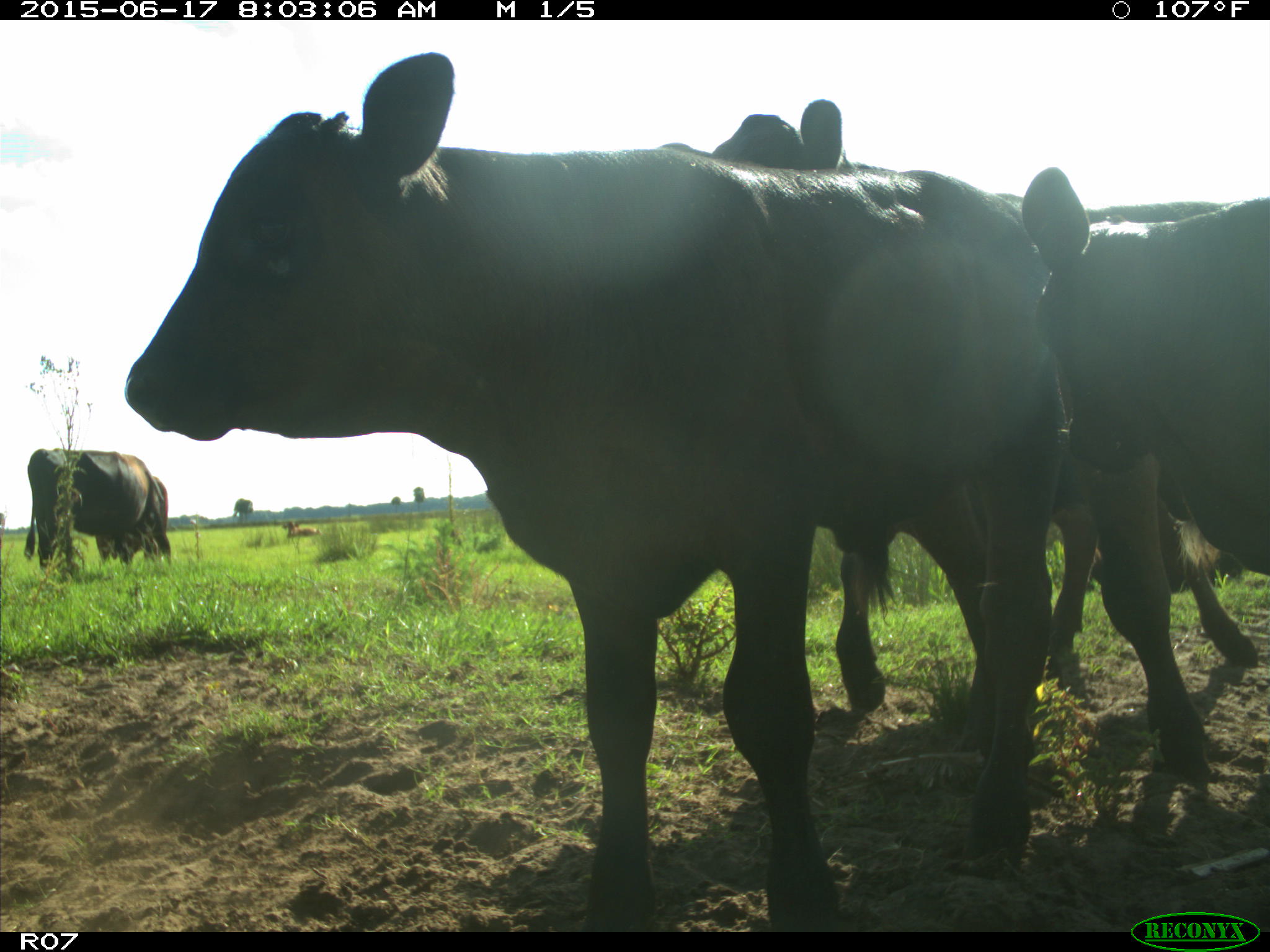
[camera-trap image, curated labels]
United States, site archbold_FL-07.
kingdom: Animalia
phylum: Chordata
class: Mammalia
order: Artiodactyla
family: Bovidae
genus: Bos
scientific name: Bos taurus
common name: domestic cow